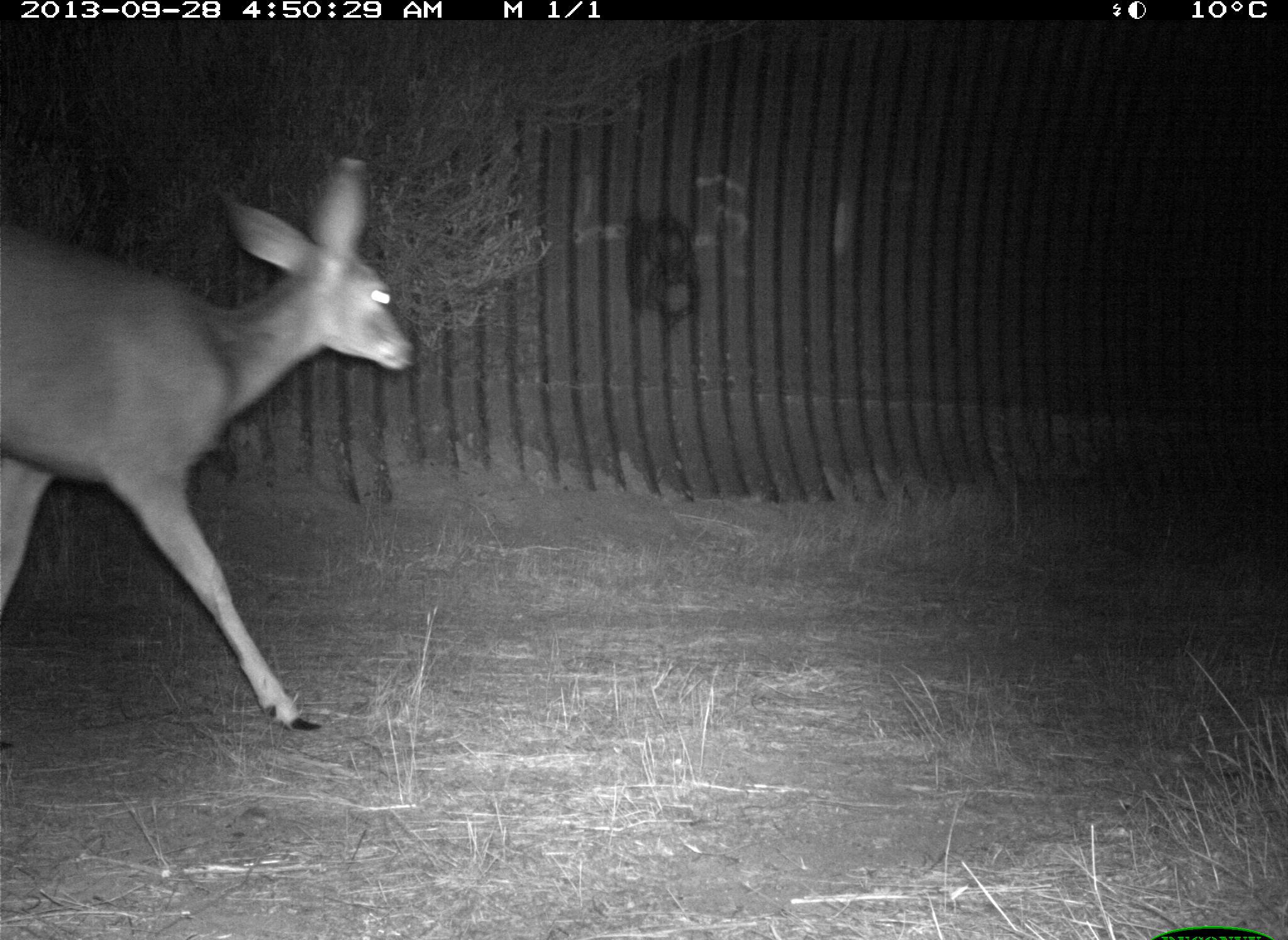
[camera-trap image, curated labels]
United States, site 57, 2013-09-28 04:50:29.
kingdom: Animalia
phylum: Chordata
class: Mammalia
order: Artiodactyla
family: Cervidae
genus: Odocoileus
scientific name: Odocoileus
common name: deer